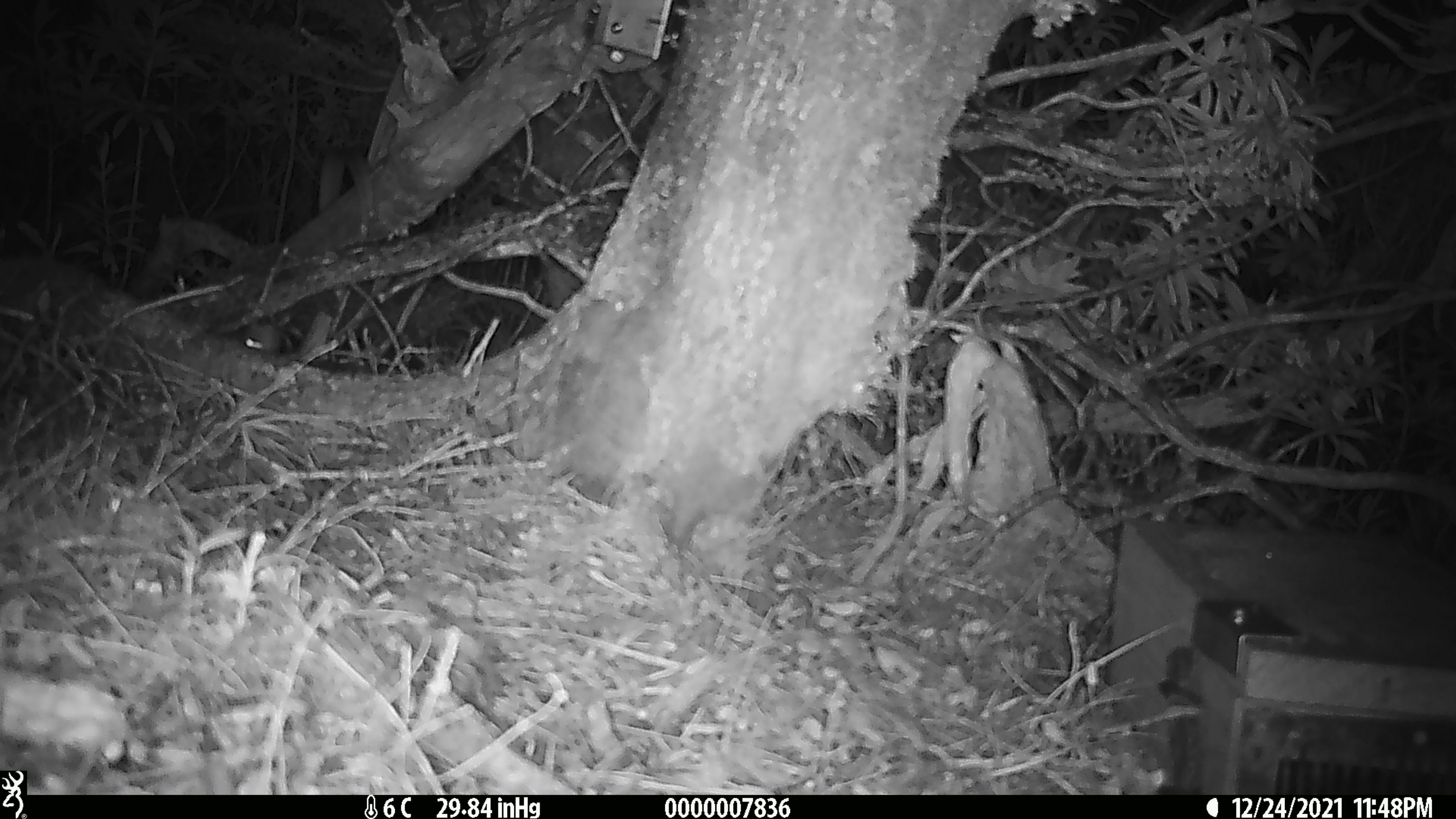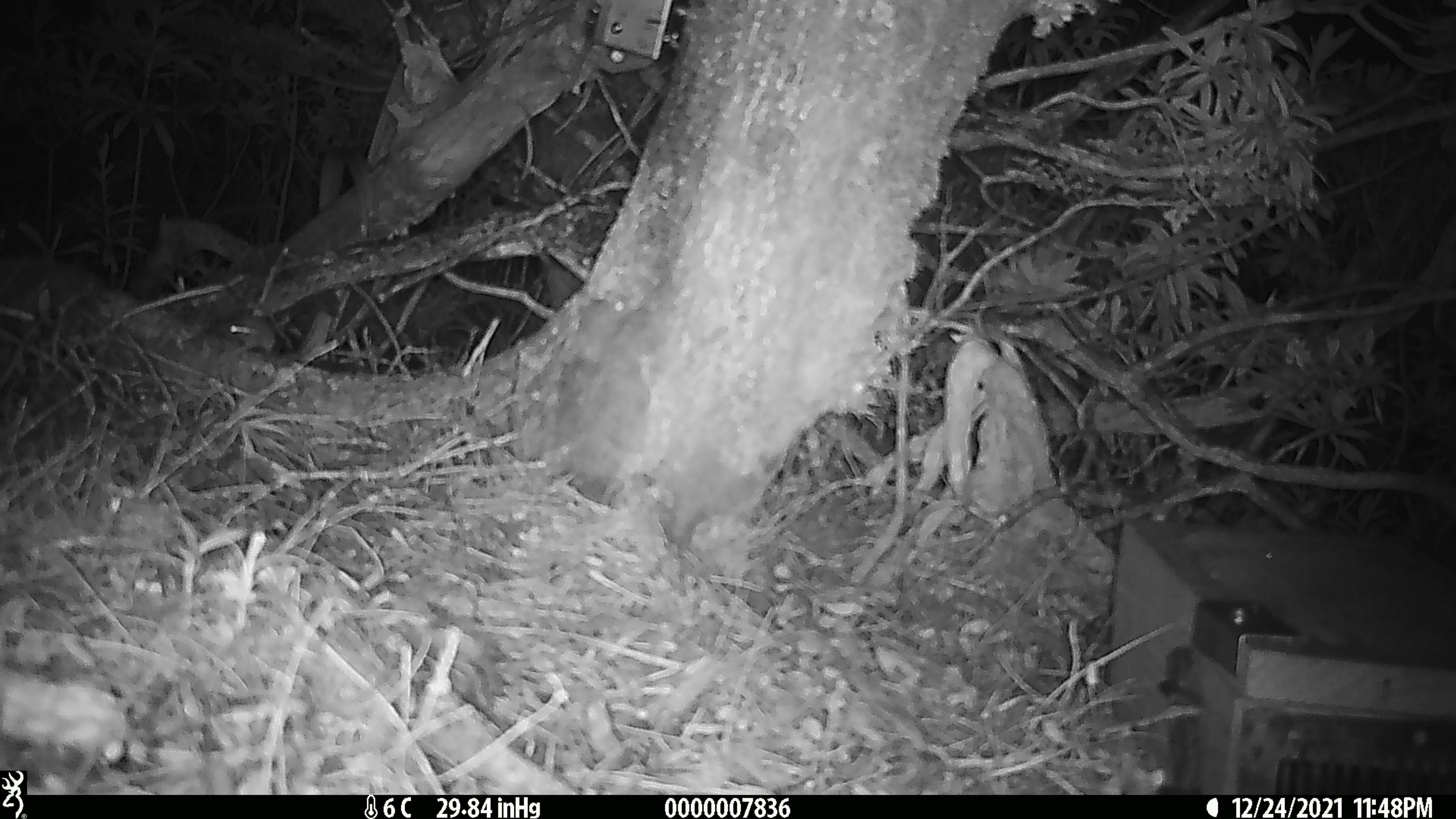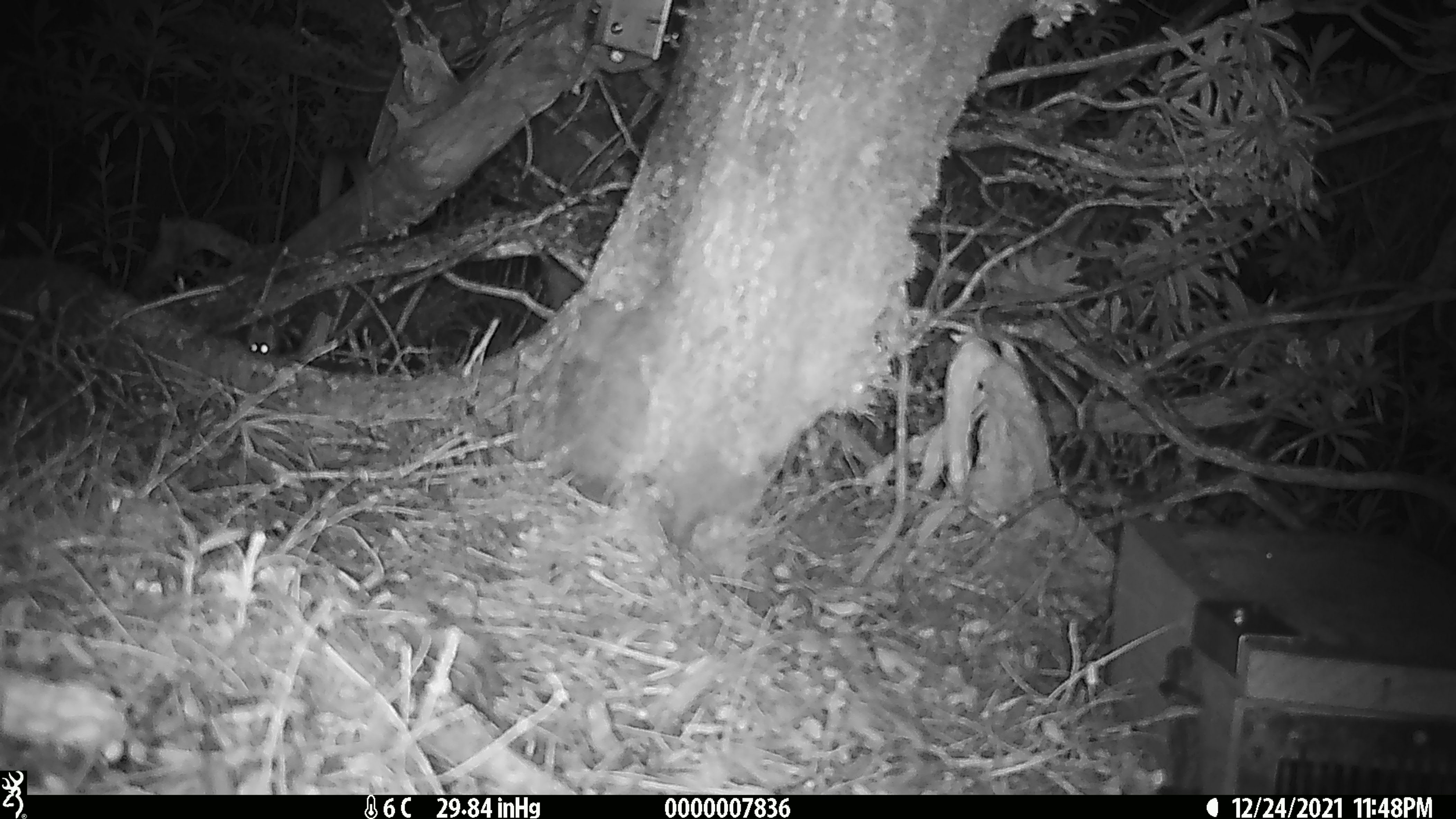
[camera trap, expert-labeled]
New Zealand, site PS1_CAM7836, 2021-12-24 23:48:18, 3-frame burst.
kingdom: Animalia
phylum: Chordata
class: Mammalia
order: Rodentia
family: Muridae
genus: Mus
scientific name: Mus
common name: mouse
Mouse (Mus).